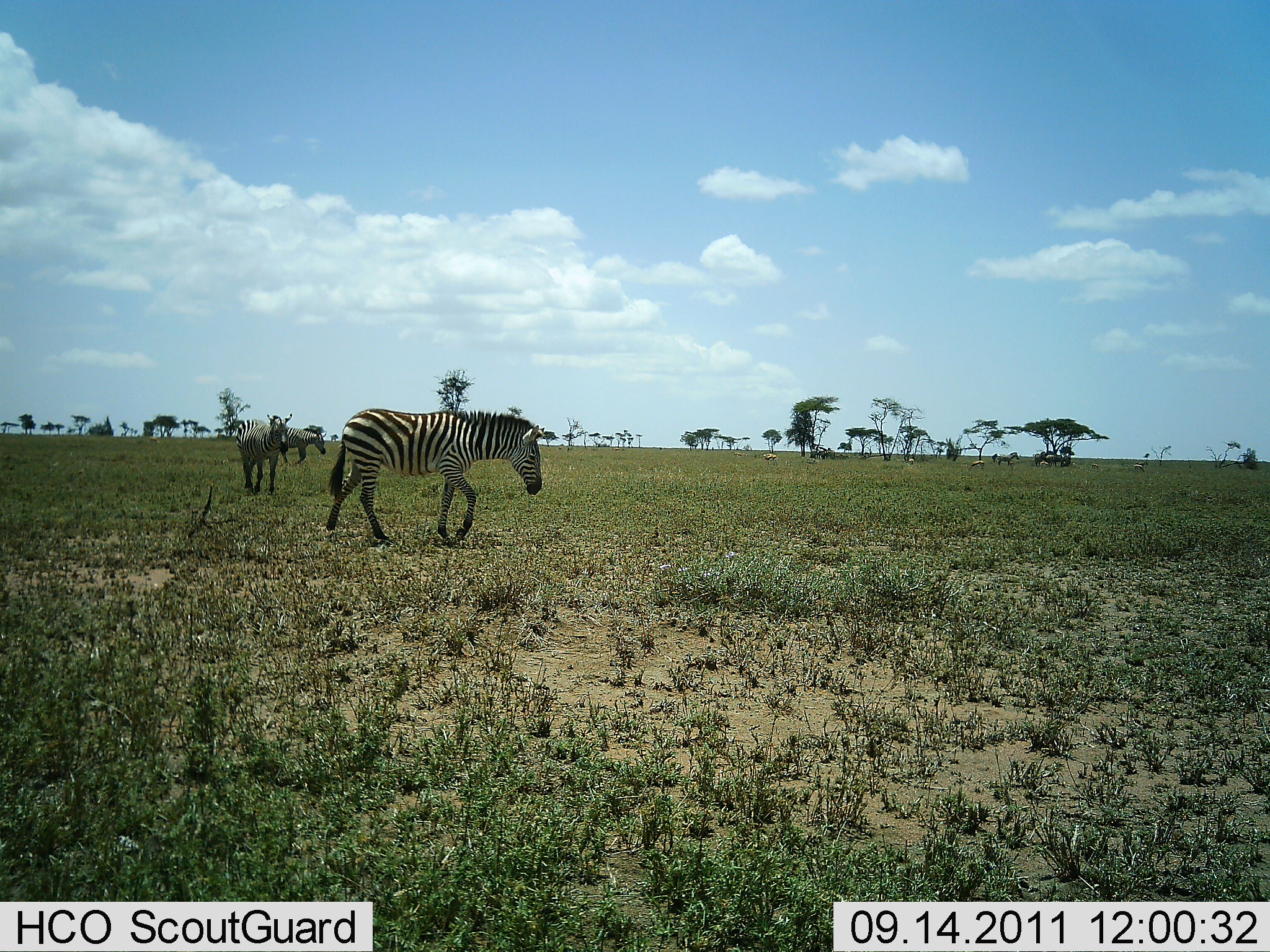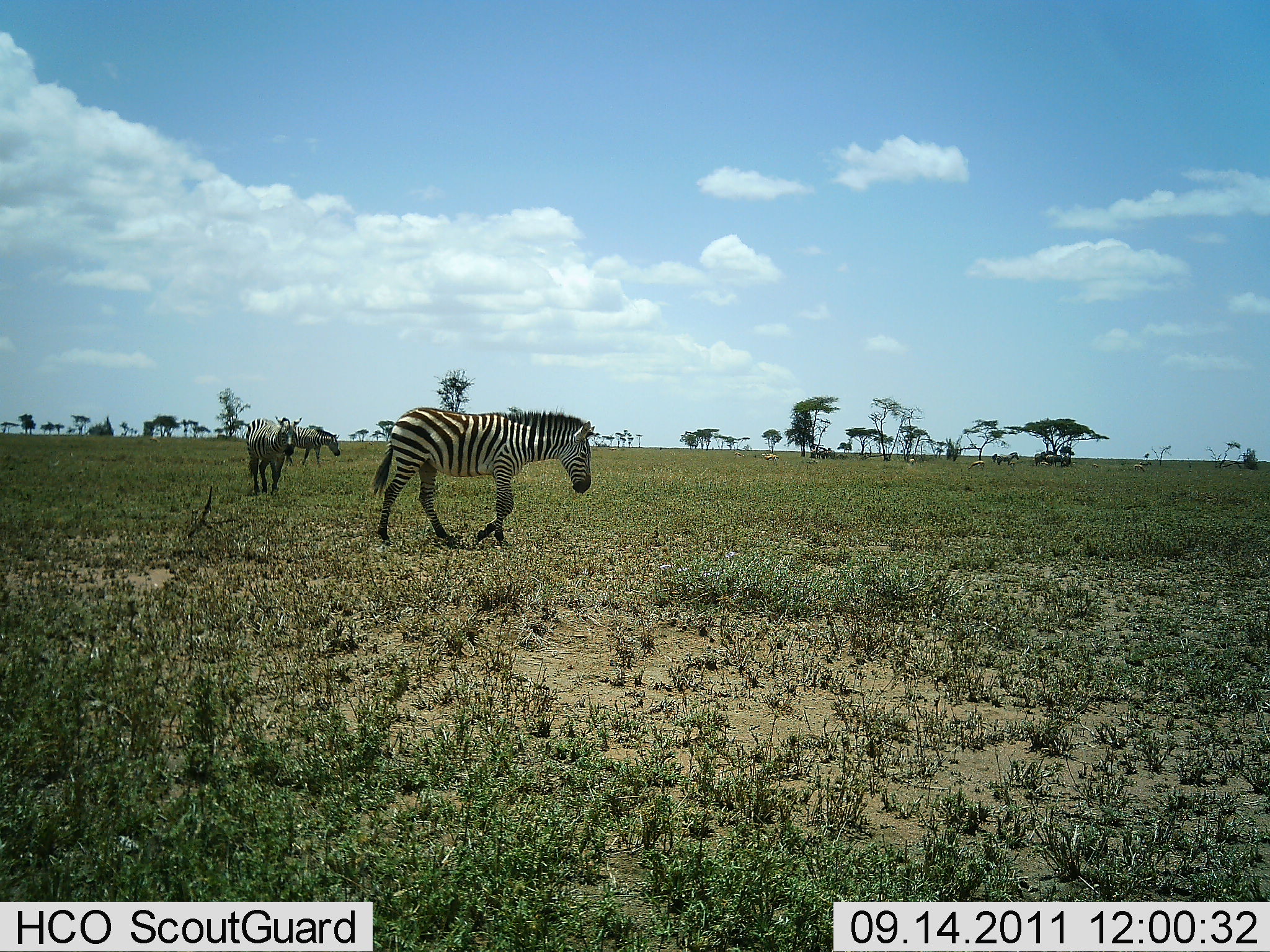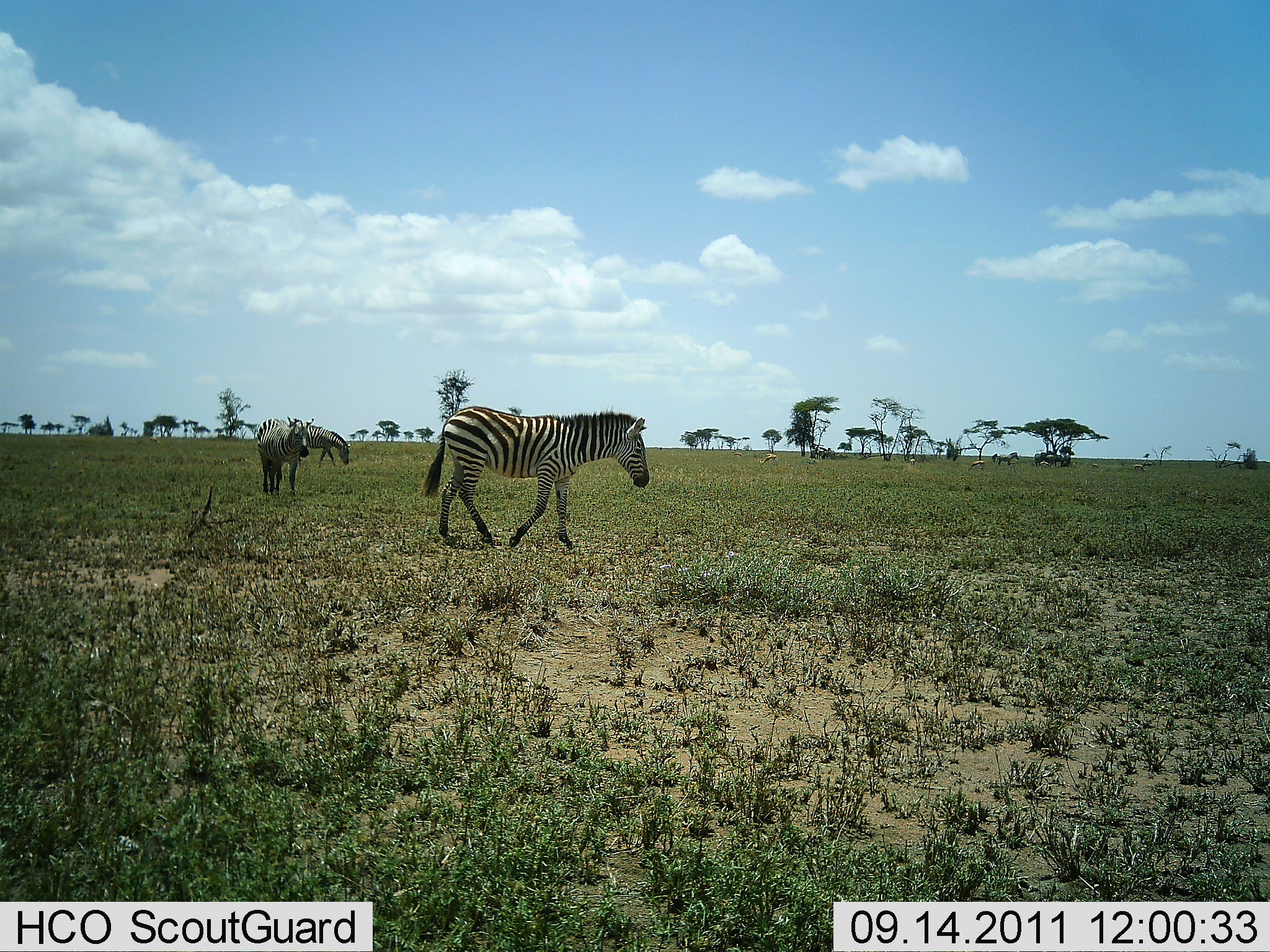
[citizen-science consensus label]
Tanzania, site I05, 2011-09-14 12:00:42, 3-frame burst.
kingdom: Animalia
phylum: Chordata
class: Mammalia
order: Perissodactyla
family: Equidae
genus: Equus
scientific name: Equus quagga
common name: plains zebra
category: zebra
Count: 3.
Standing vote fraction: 36%.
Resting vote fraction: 14%.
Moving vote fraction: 86%.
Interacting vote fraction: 0%.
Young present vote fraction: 0%.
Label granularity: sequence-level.